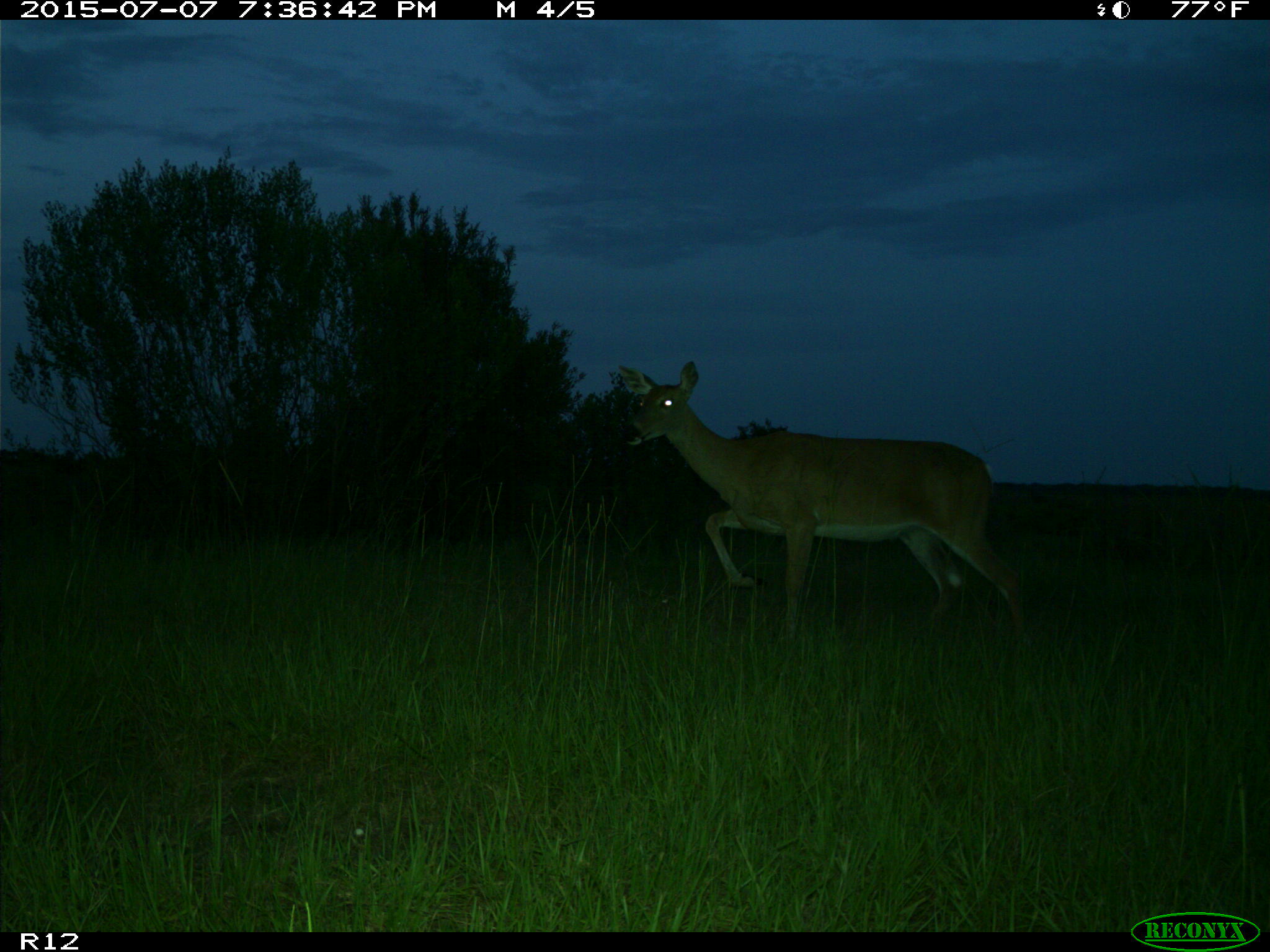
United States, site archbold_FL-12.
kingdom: Animalia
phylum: Chordata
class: Mammalia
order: Artiodactyla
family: Cervidae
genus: Odocoileus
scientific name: Odocoileus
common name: deer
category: unidentified deer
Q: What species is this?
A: Unidentified deer (deer) (Odocoileus).